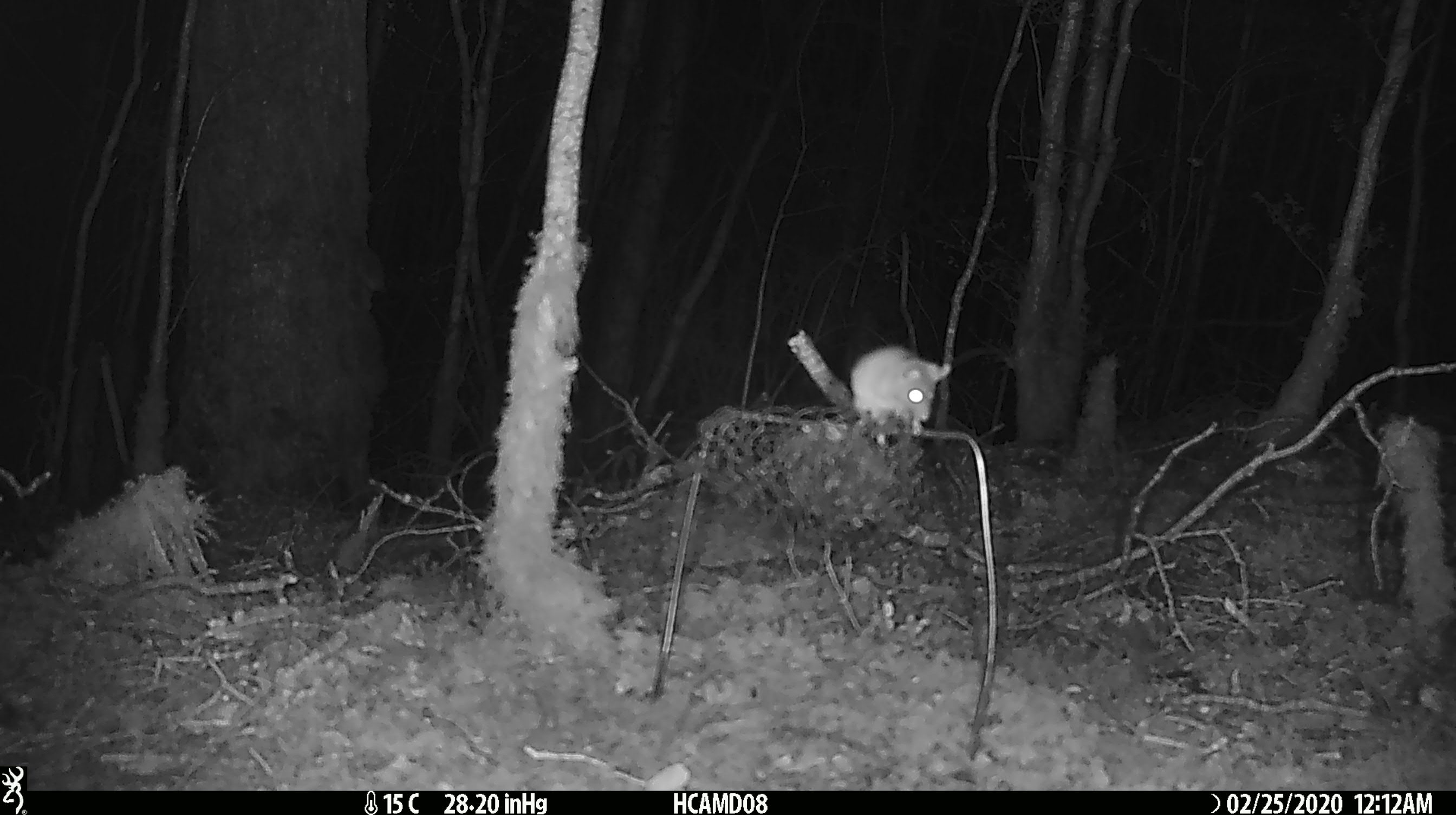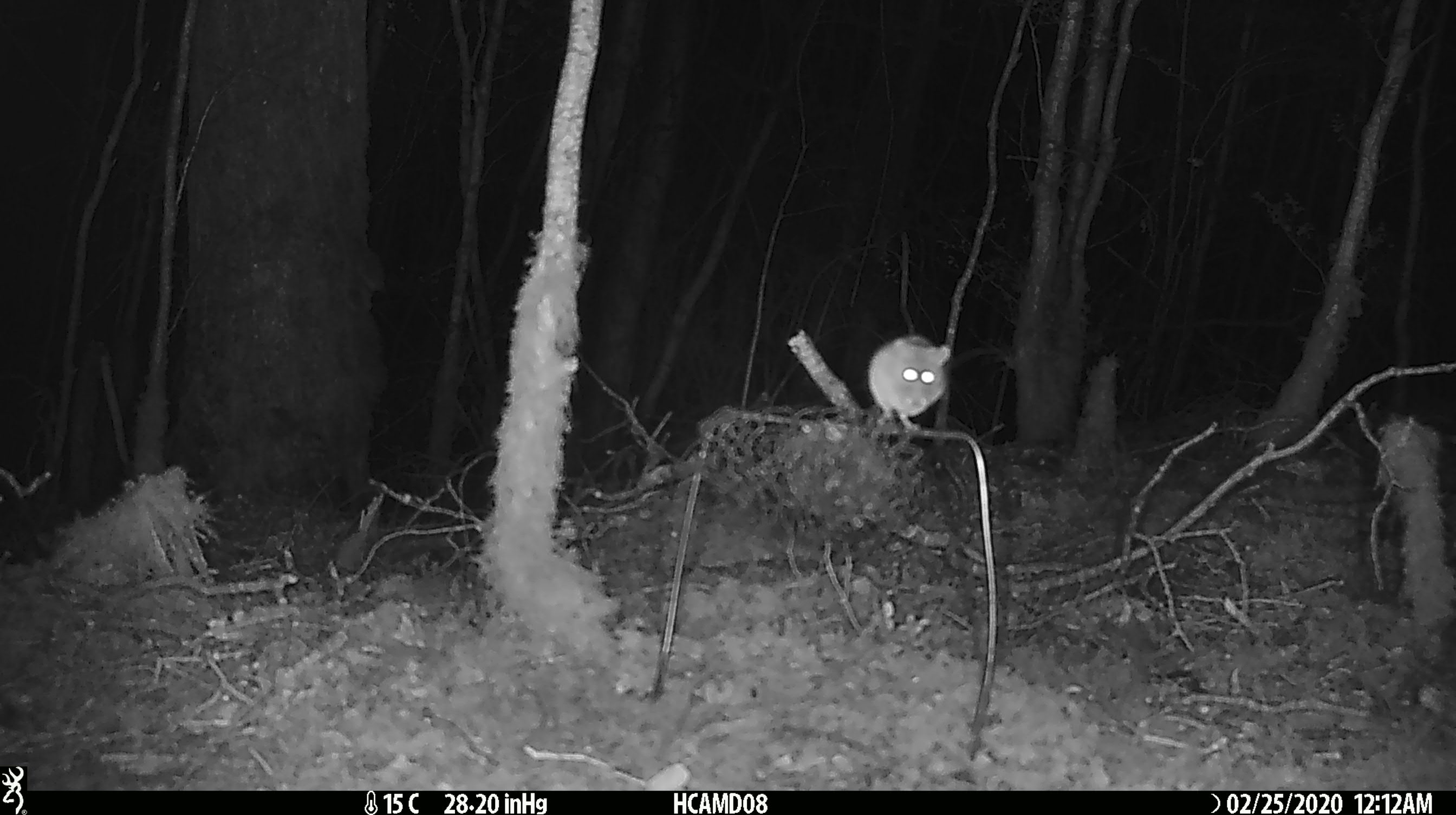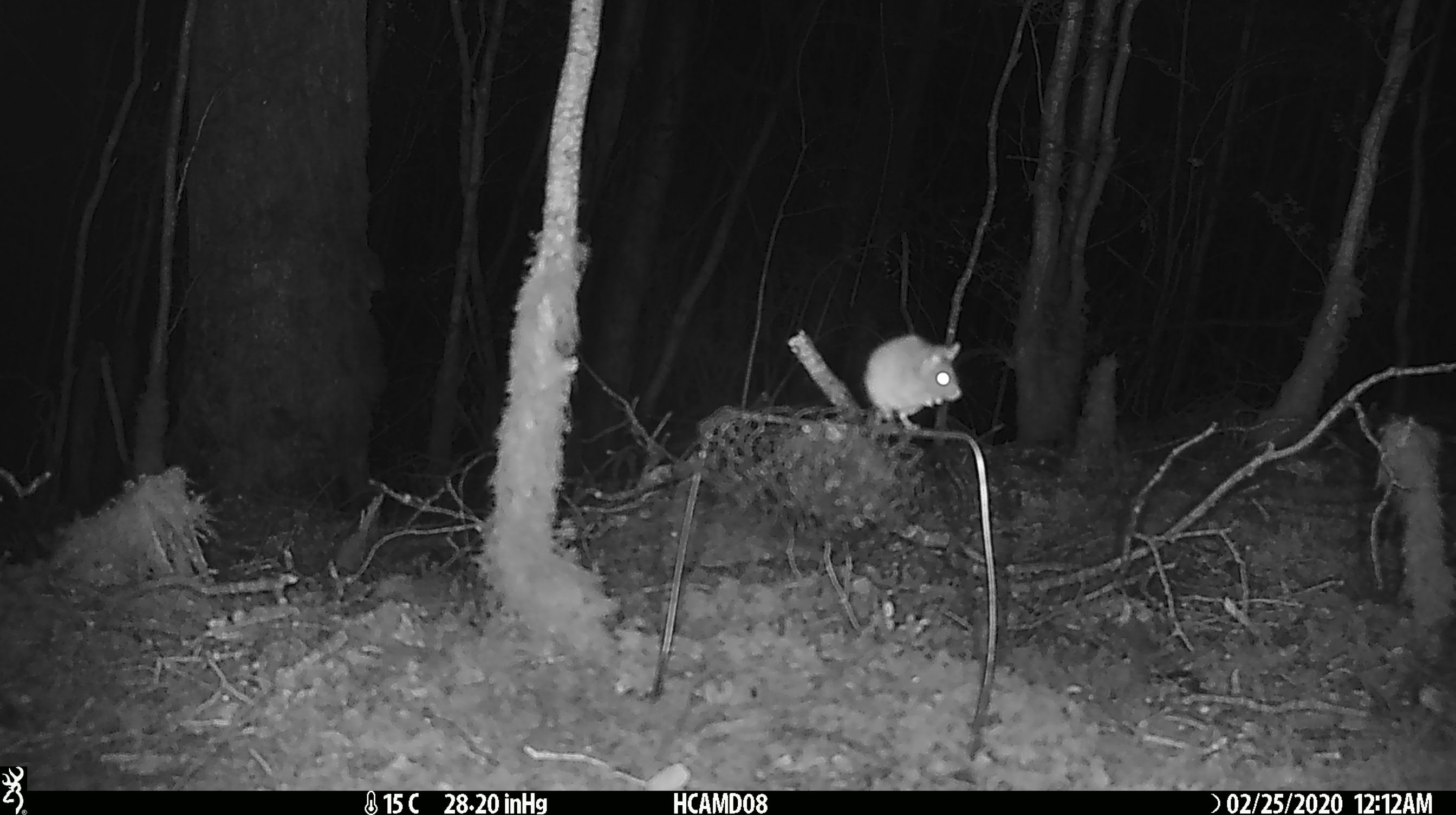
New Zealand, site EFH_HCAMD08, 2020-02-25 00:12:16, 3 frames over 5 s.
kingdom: Animalia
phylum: Chordata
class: Mammalia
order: Rodentia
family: Muridae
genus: Mus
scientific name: Mus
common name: mouse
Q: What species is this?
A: Mouse (Mus).